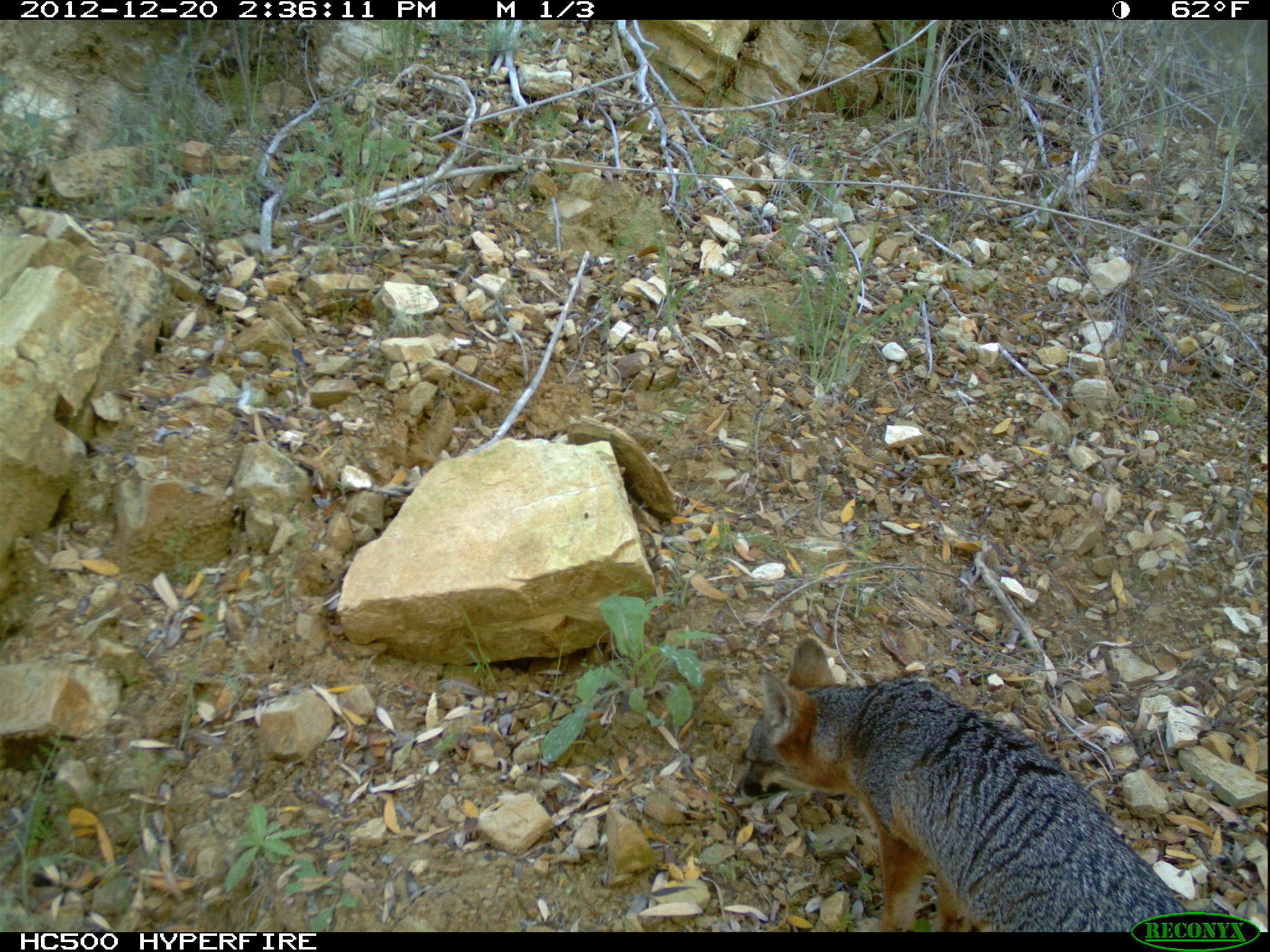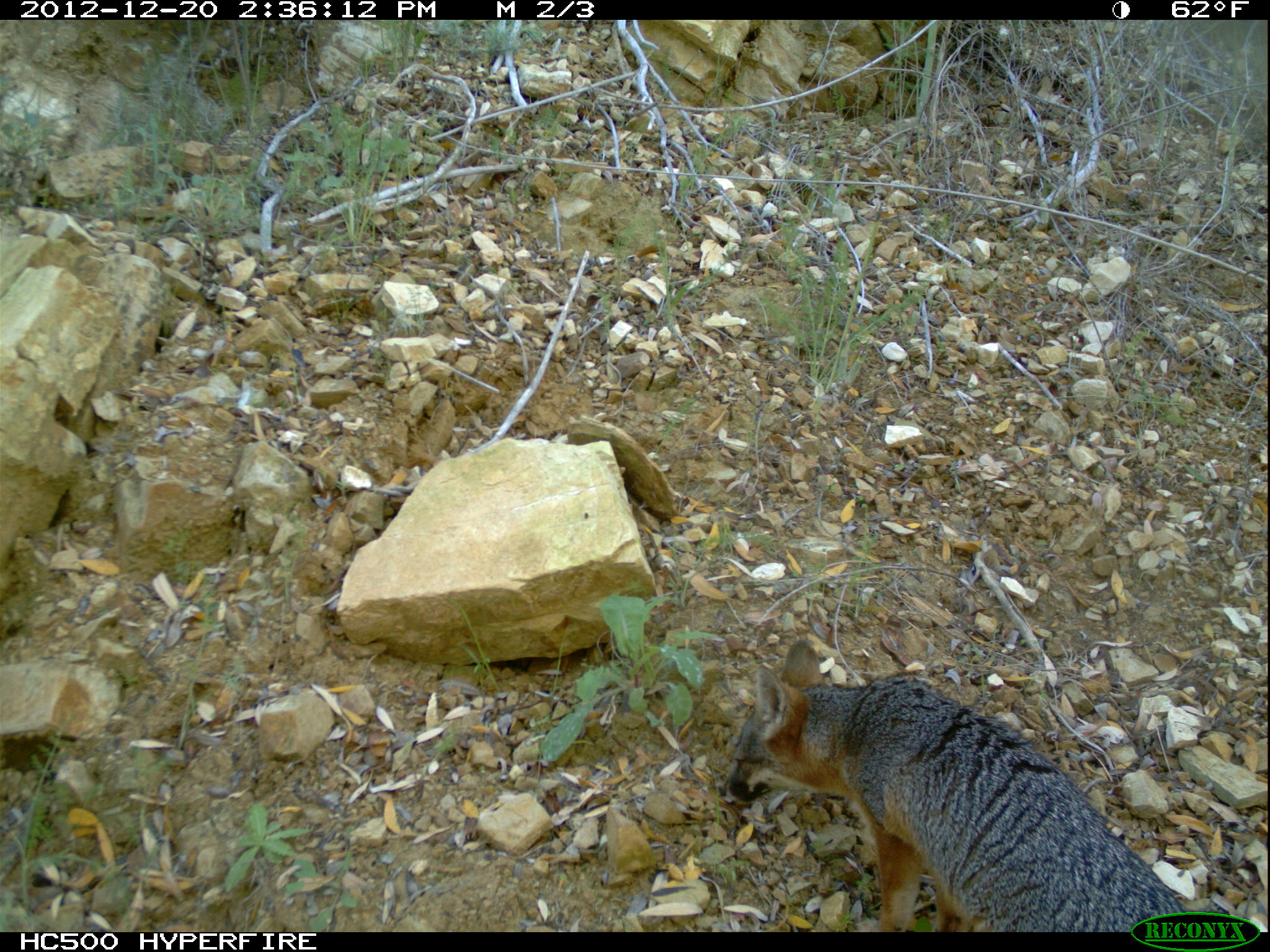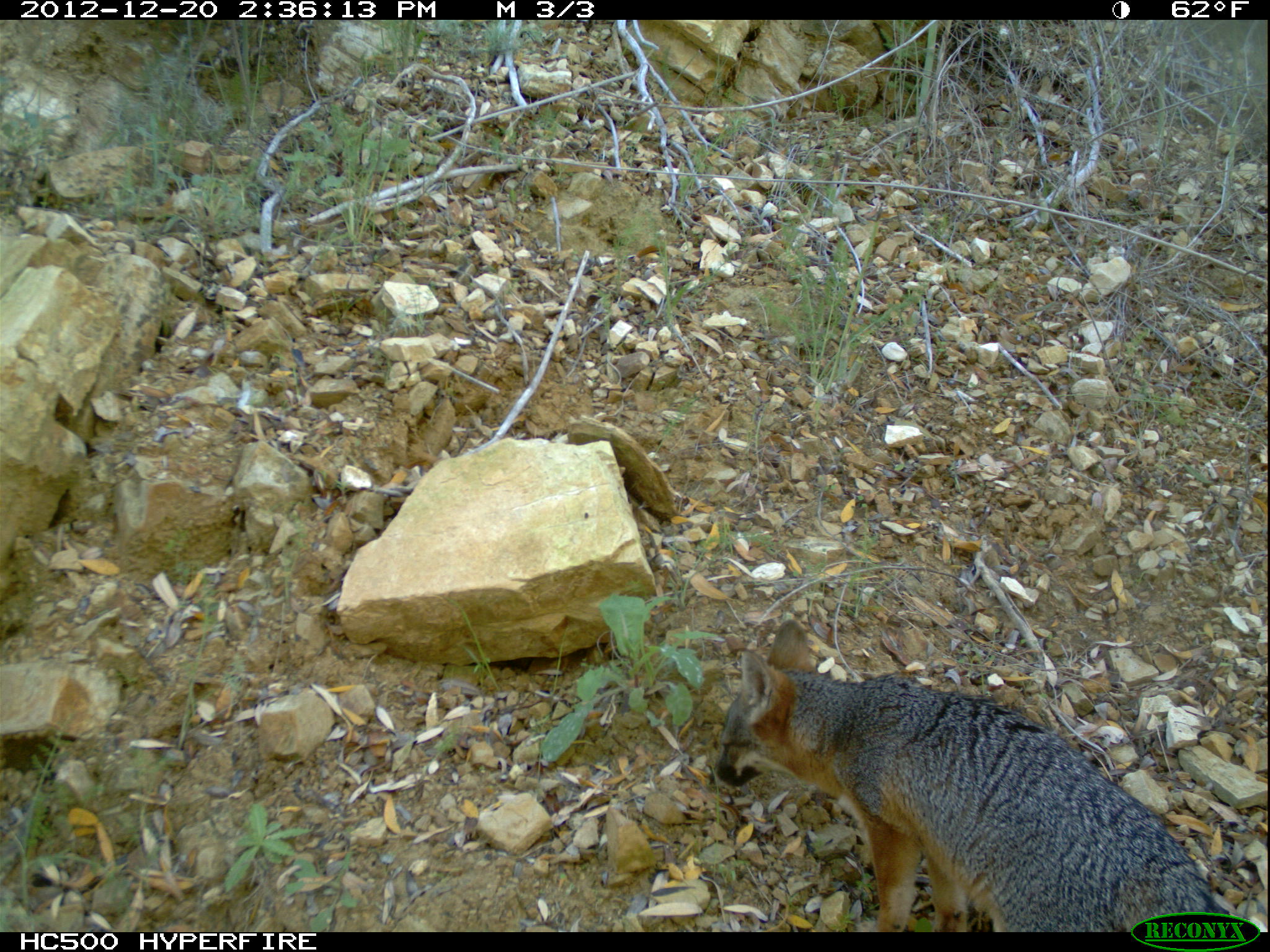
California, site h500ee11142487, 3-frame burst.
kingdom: Animalia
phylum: Chordata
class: Mammalia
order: Carnivora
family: Canidae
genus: Urocyon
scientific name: Urocyon littoralis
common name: island fox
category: fox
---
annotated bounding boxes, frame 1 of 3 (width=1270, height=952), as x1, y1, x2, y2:
fox: 743, 637, 1188, 932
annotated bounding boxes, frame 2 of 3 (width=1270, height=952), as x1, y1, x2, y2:
fox: 717, 640, 1184, 932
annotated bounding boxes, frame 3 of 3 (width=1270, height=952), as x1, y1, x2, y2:
fox: 714, 618, 1228, 932